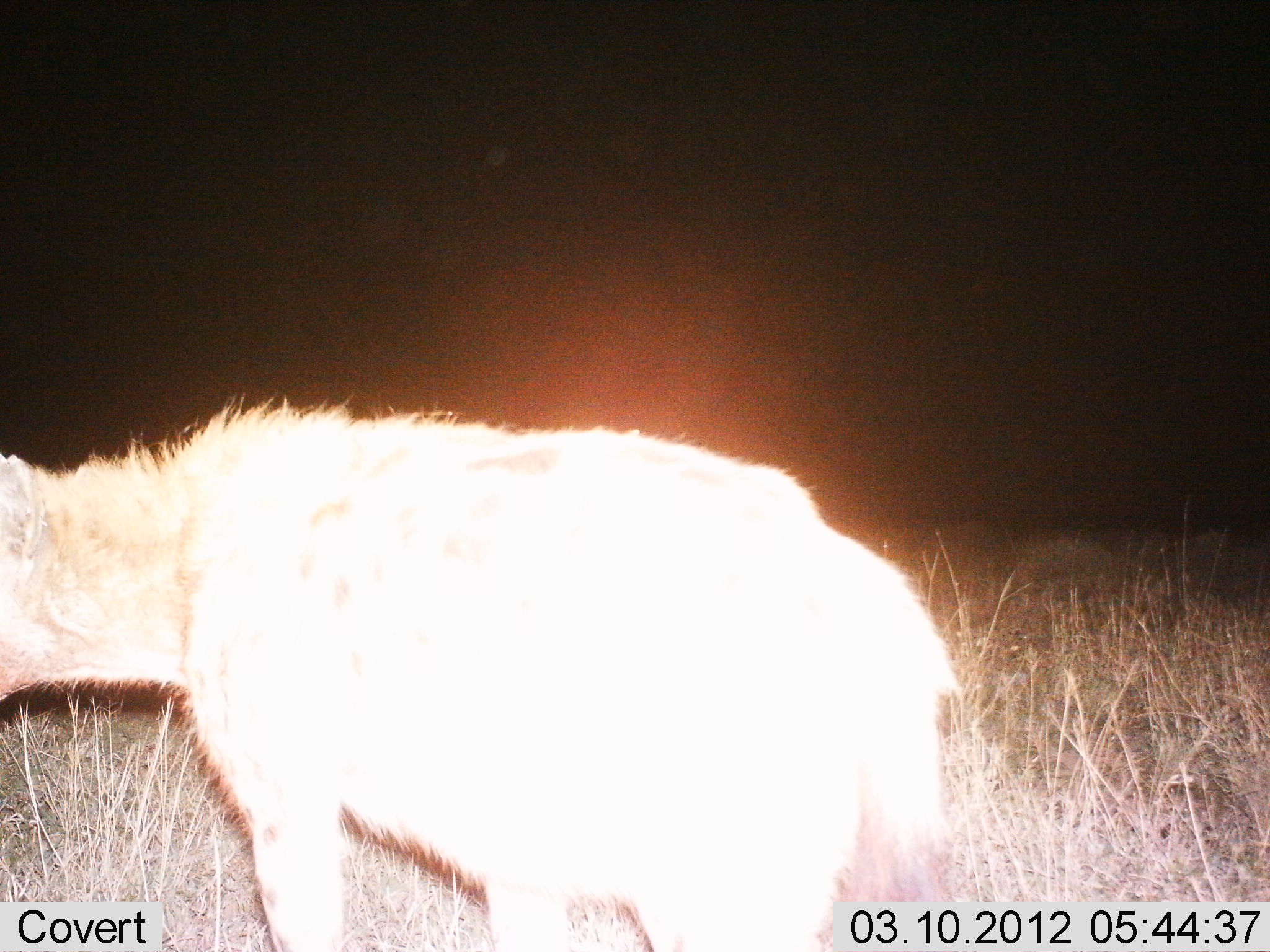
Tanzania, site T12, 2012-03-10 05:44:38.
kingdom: Animalia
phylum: Chordata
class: Mammalia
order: Carnivora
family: Hyaenidae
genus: Crocuta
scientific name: Crocuta crocuta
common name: spotted hyena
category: hyenaspotted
Hyenaspotted (spotted hyena) (Crocuta crocuta), count 1. Behavior (volunteer vote fractions): standing 56%, resting 4%, moving 44%, interacting 0%. Young present (vote fraction): 0%. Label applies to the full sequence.